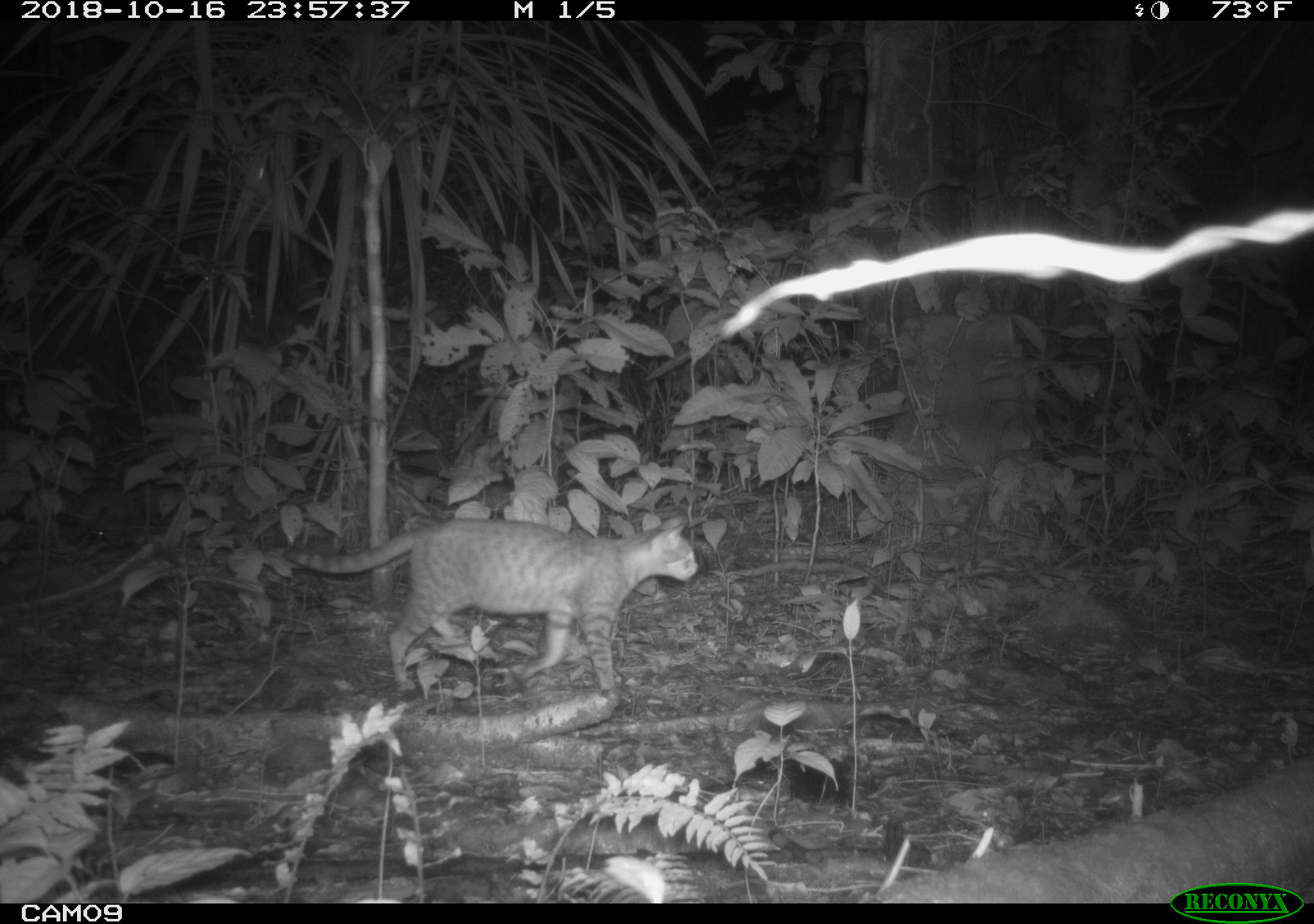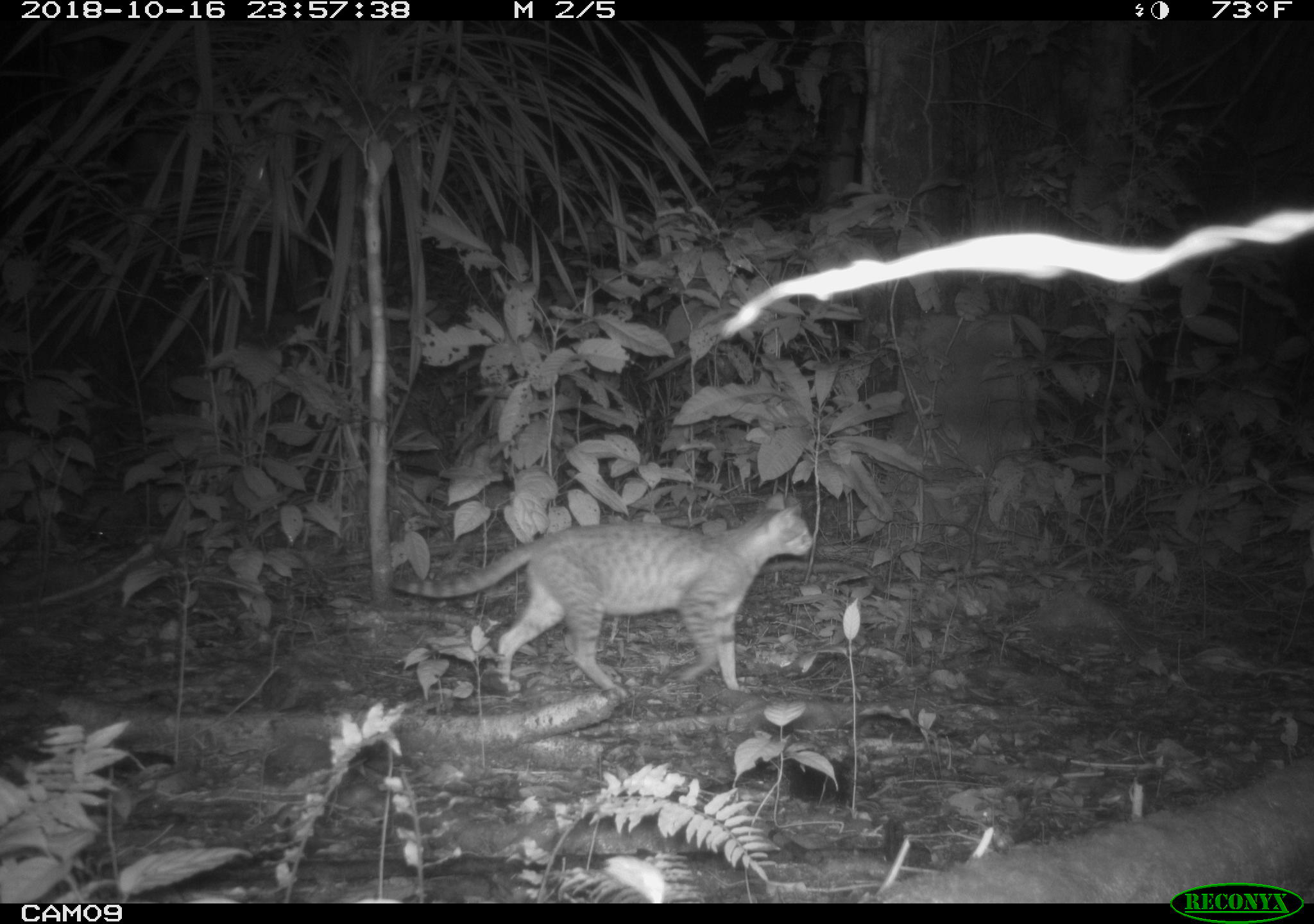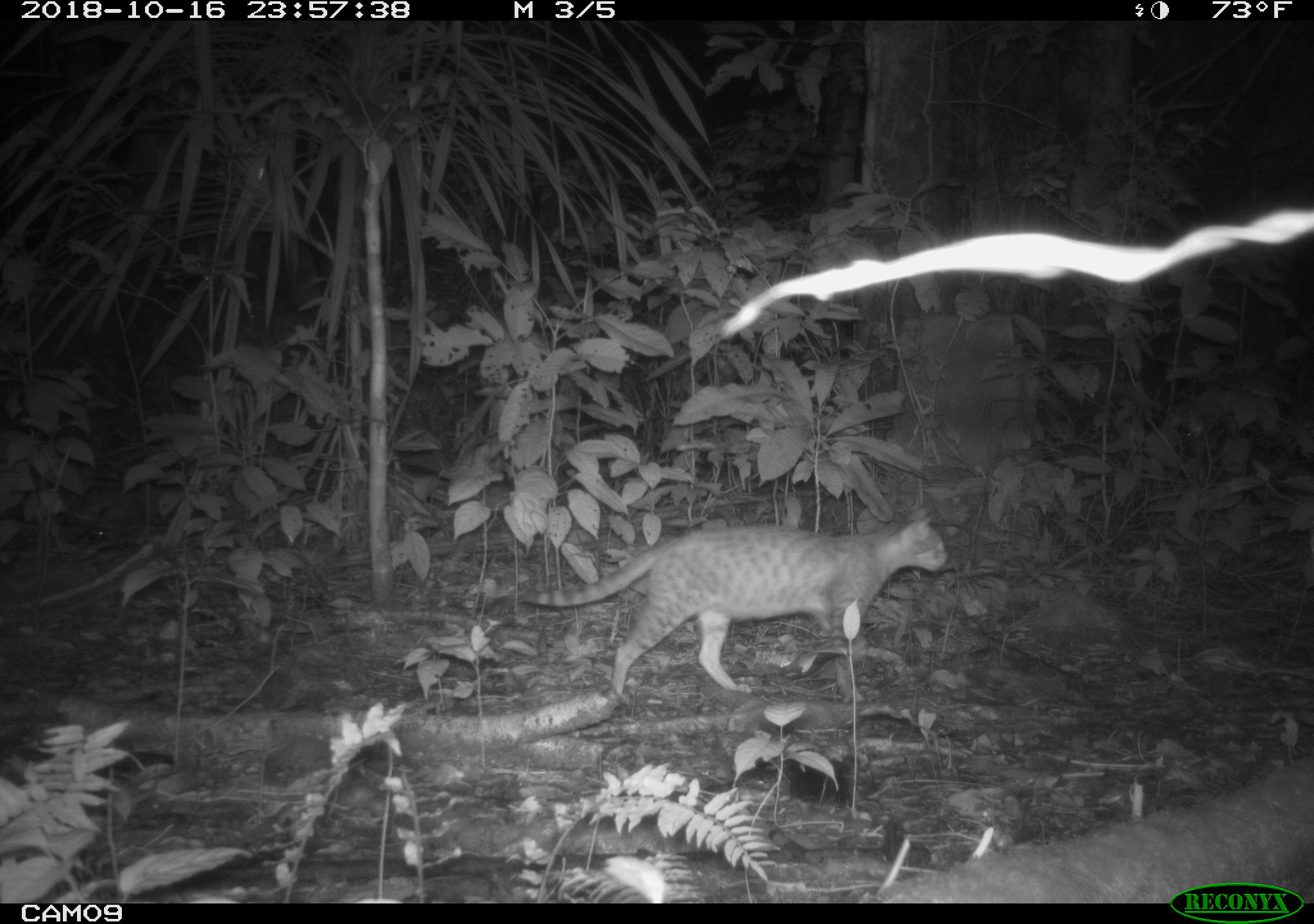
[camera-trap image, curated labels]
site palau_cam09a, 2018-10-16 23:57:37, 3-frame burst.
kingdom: Animalia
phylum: Chordata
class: Mammalia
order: Carnivora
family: Felidae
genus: Felis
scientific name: Felis catus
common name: cat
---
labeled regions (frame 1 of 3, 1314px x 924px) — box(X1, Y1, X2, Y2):
cat: box(267, 511, 700, 700)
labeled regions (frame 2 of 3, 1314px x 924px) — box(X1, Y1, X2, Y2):
cat: box(375, 487, 819, 698)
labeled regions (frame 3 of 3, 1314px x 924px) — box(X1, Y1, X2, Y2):
cat: box(502, 507, 953, 701)